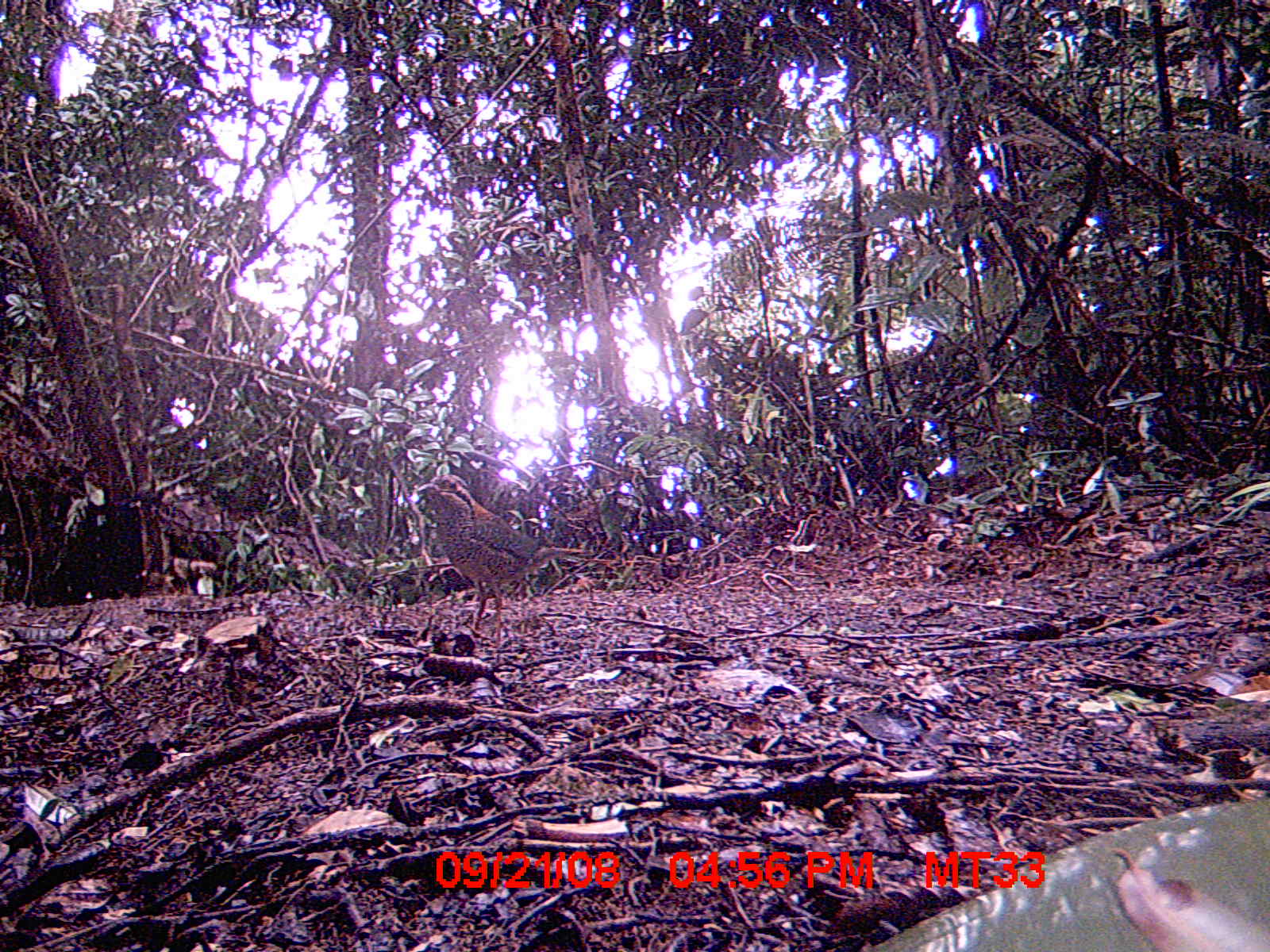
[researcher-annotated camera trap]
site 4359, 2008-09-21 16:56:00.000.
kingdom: Animalia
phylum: Chordata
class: Aves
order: Coraciiformes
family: Brachypteraciidae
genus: Brachypteracias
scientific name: Brachypteracias squamiger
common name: scaly ground-roller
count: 1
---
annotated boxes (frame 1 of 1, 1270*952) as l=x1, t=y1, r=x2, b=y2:
brachypteracias squamiger: l=416, t=469, r=559, b=646